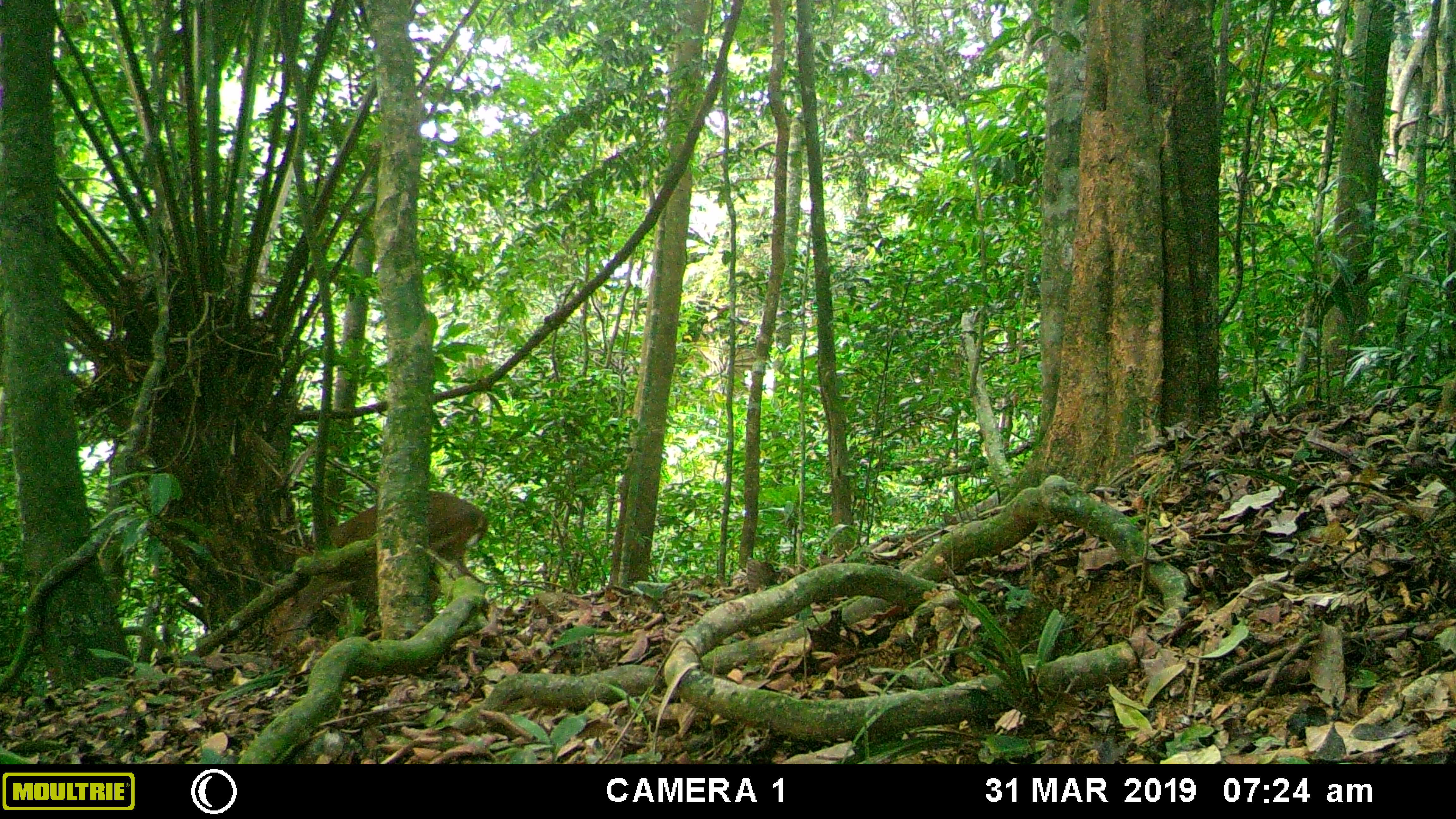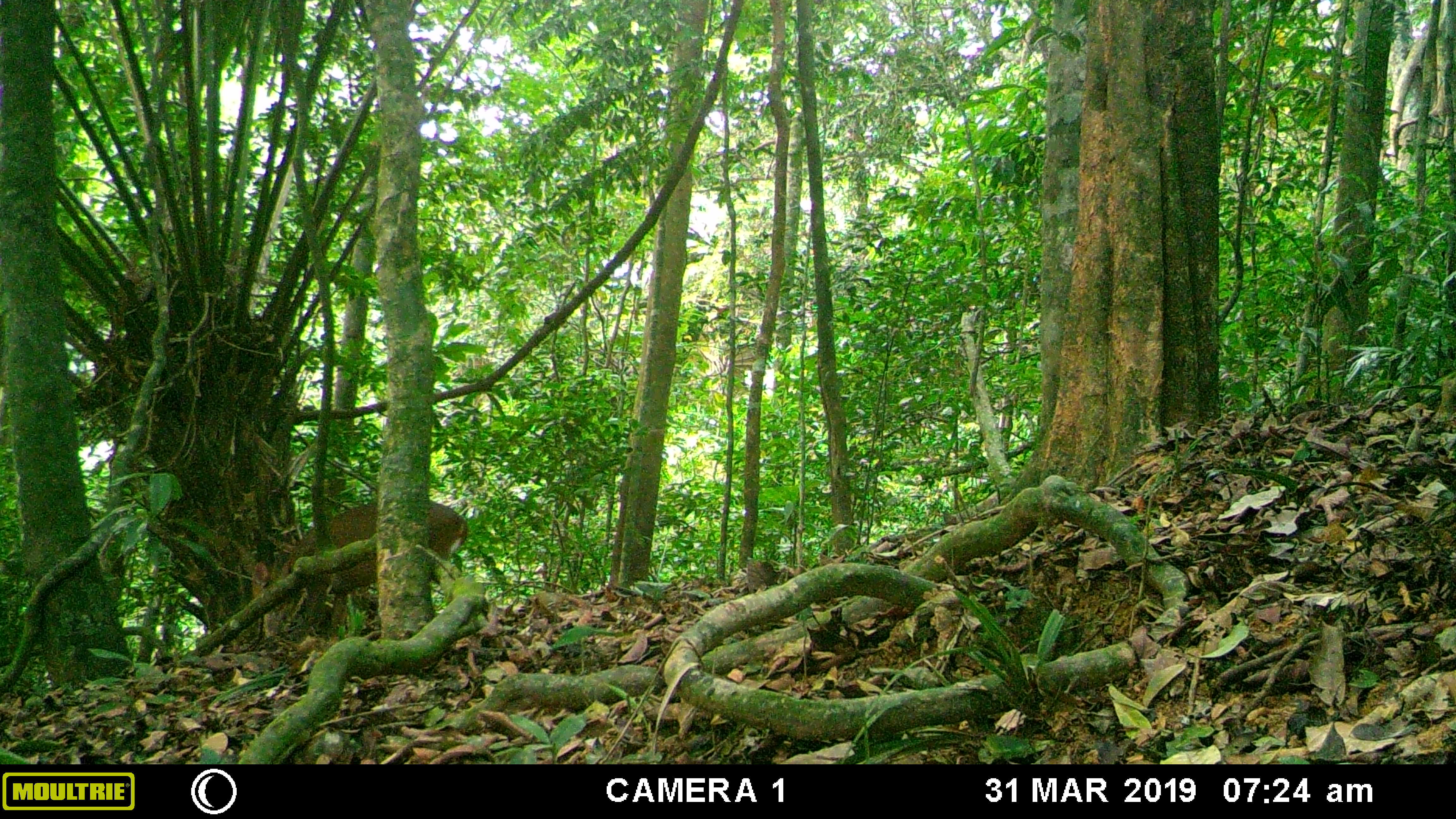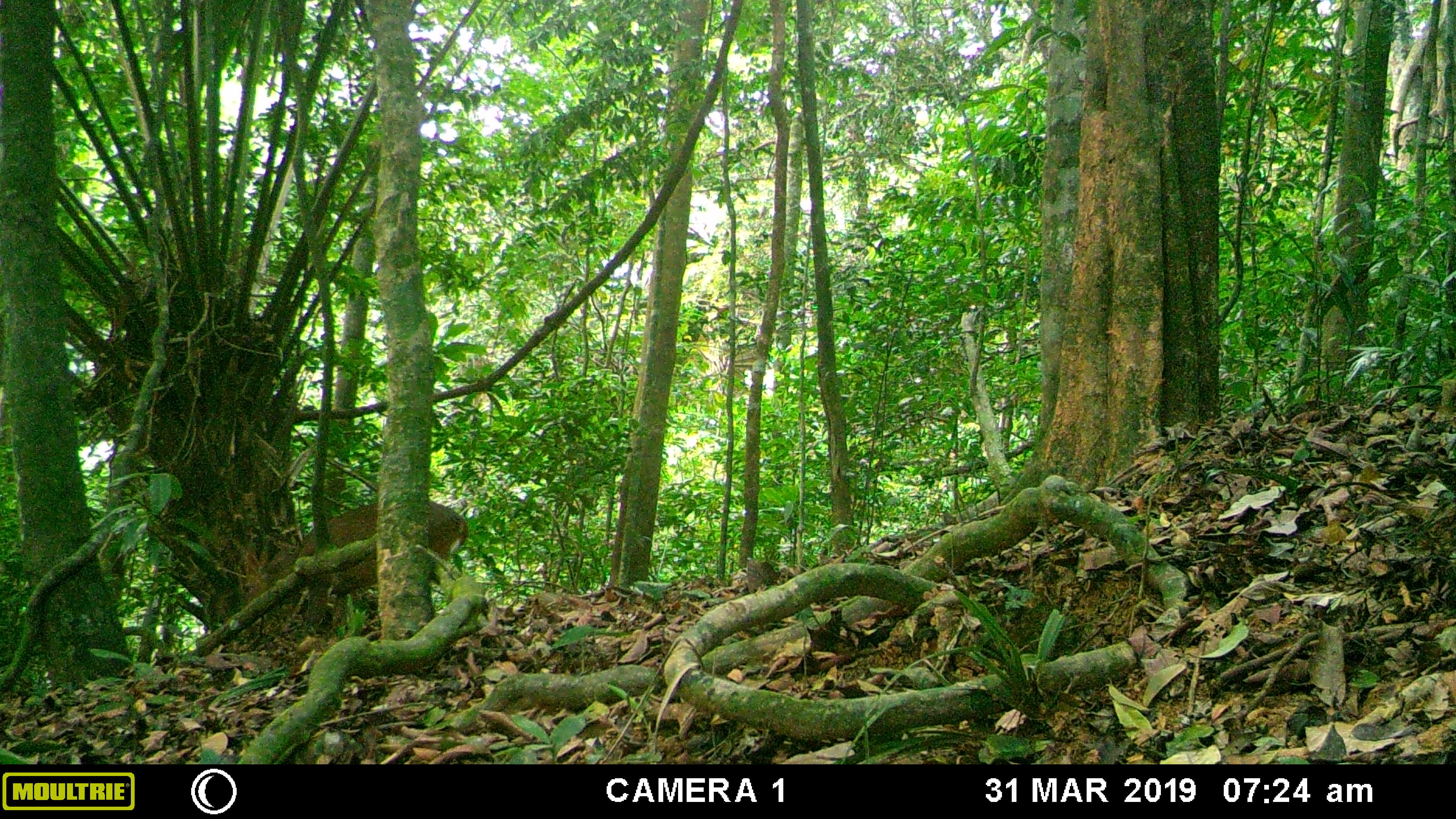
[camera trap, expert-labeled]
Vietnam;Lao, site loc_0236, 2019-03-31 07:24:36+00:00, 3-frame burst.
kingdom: Animalia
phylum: Chordata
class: Mammalia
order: Artiodactyla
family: Cervidae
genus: Muntiacus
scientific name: Muntiacus vuquangensis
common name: large-antlered muntjac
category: large antlered muntjac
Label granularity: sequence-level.